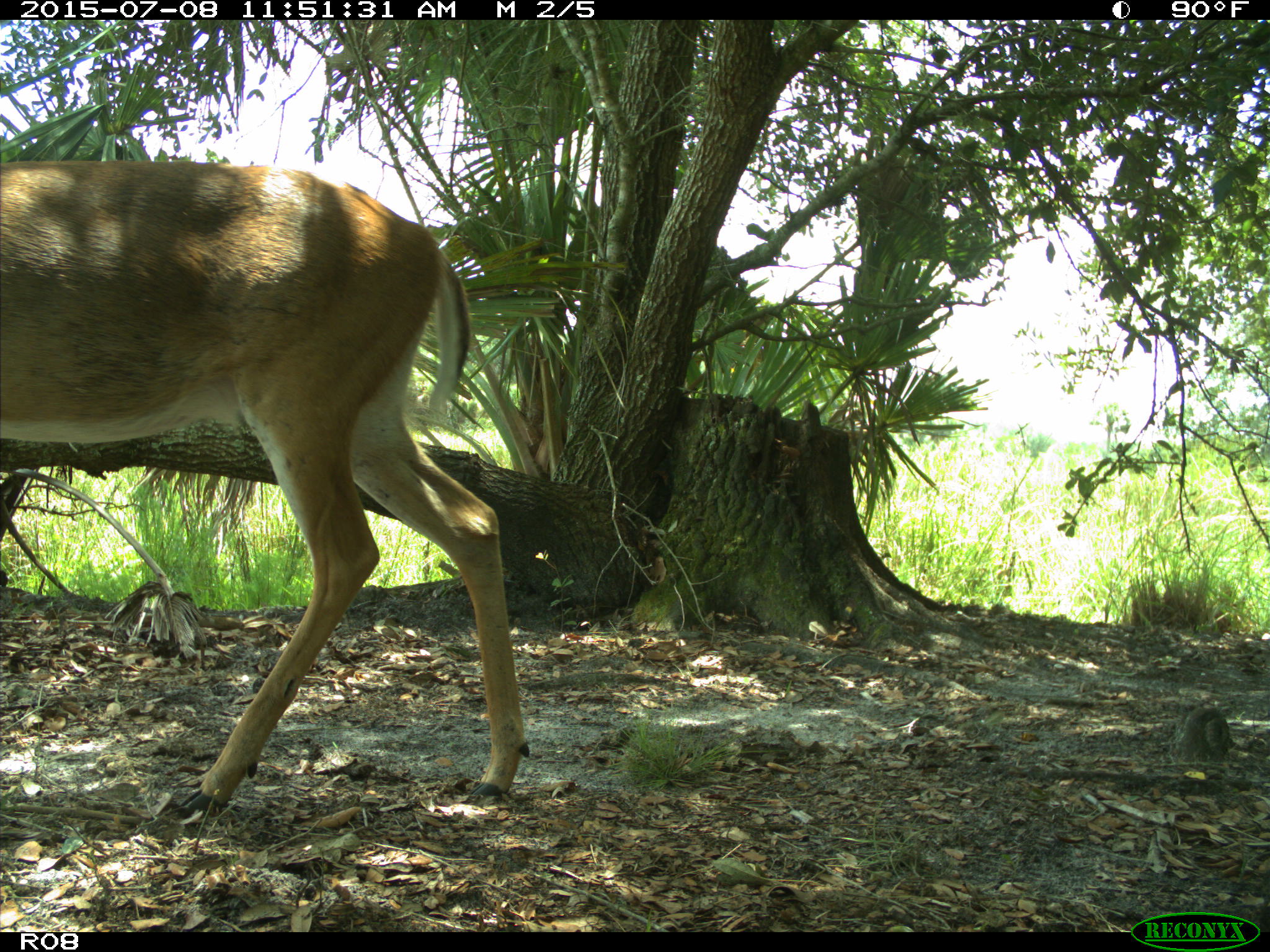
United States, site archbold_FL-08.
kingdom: Animalia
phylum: Chordata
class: Mammalia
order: Artiodactyla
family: Cervidae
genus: Odocoileus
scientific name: Odocoileus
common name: deer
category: unidentified deer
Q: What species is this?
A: Unidentified deer (deer) (Odocoileus).